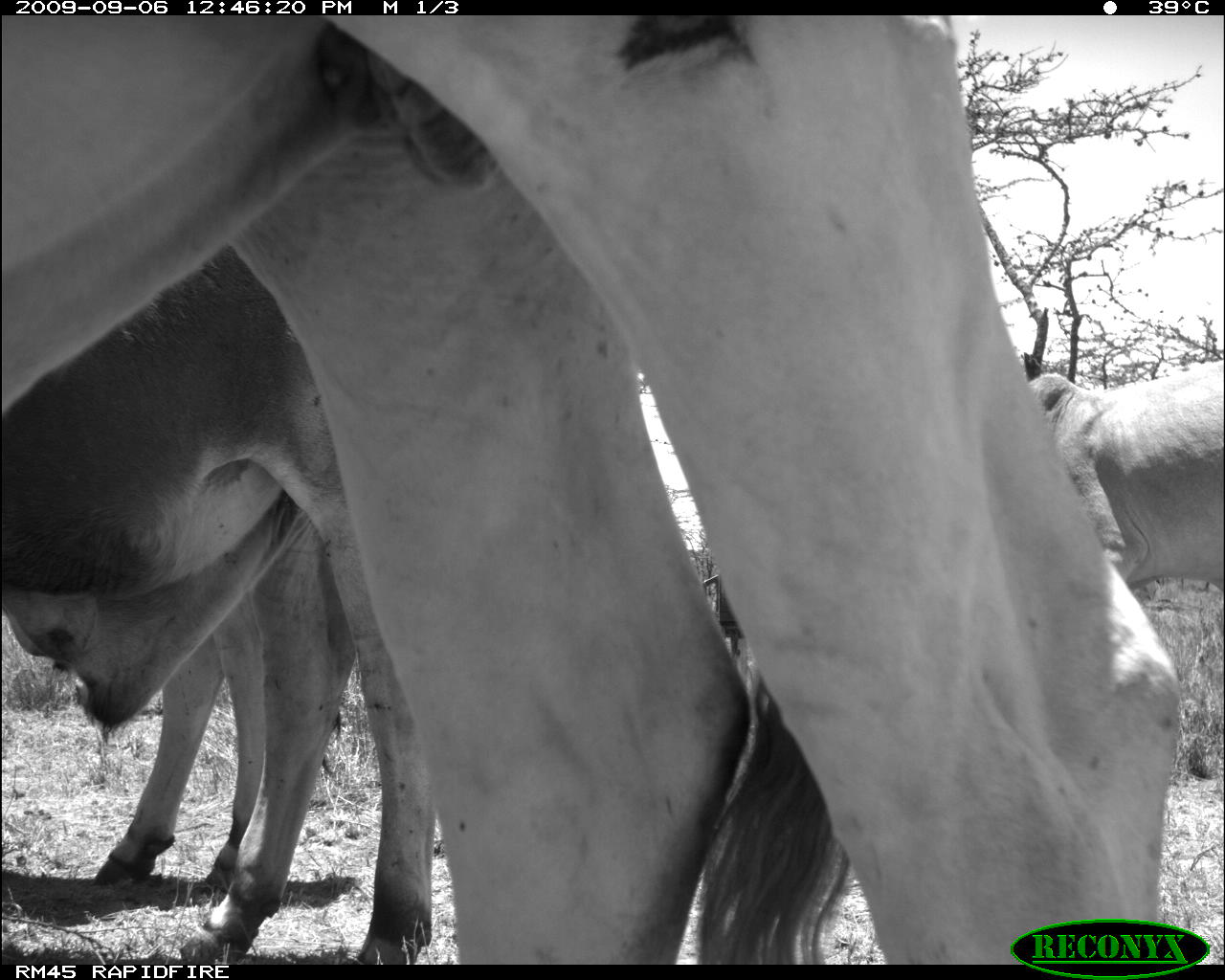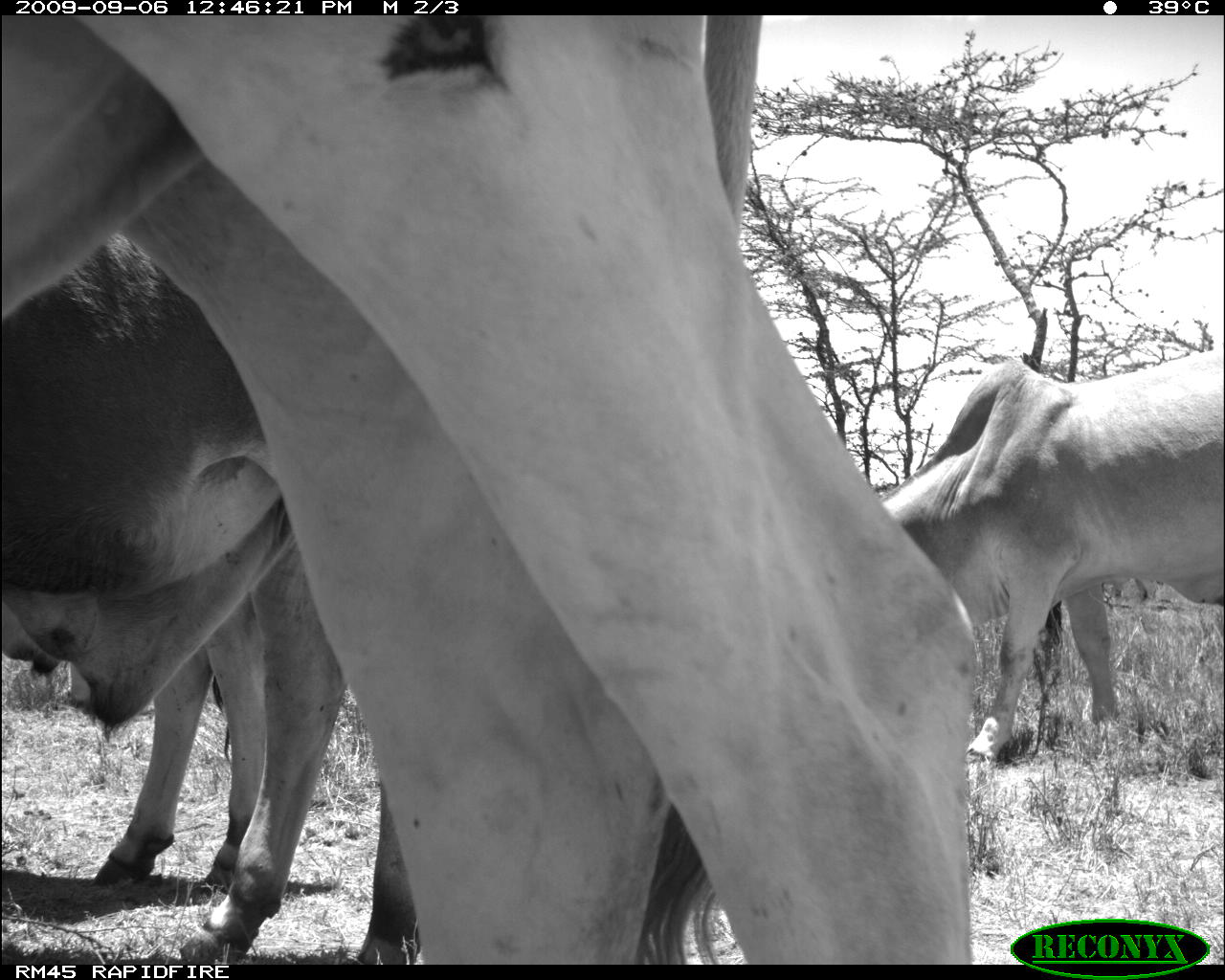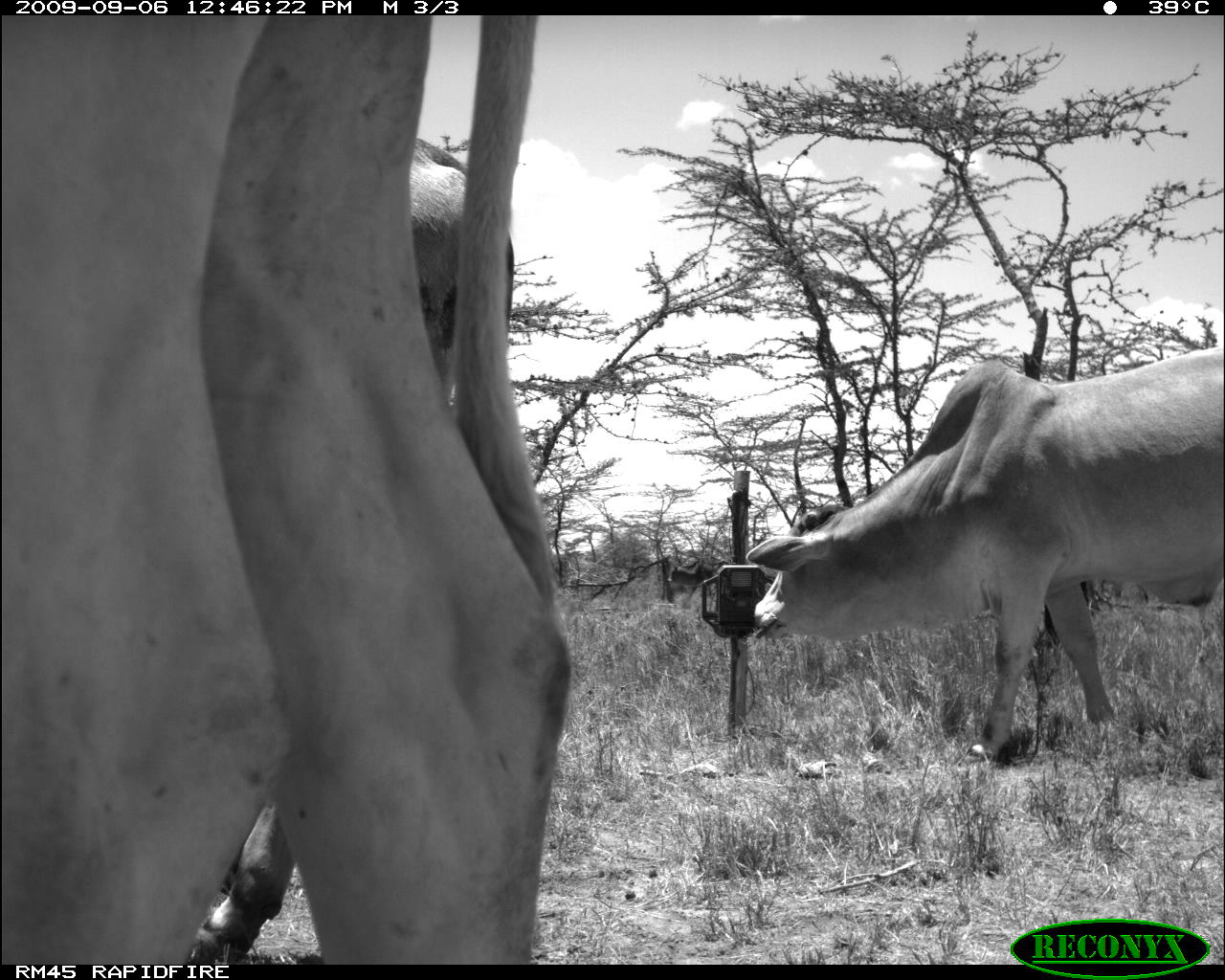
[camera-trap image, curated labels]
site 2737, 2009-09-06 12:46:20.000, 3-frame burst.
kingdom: Animalia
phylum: Chordata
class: Mammalia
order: Artiodactyla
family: Bovidae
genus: Bos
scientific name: Bos taurus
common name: domestic cattle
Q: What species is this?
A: Bos taurus (domestic cattle).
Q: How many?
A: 4.